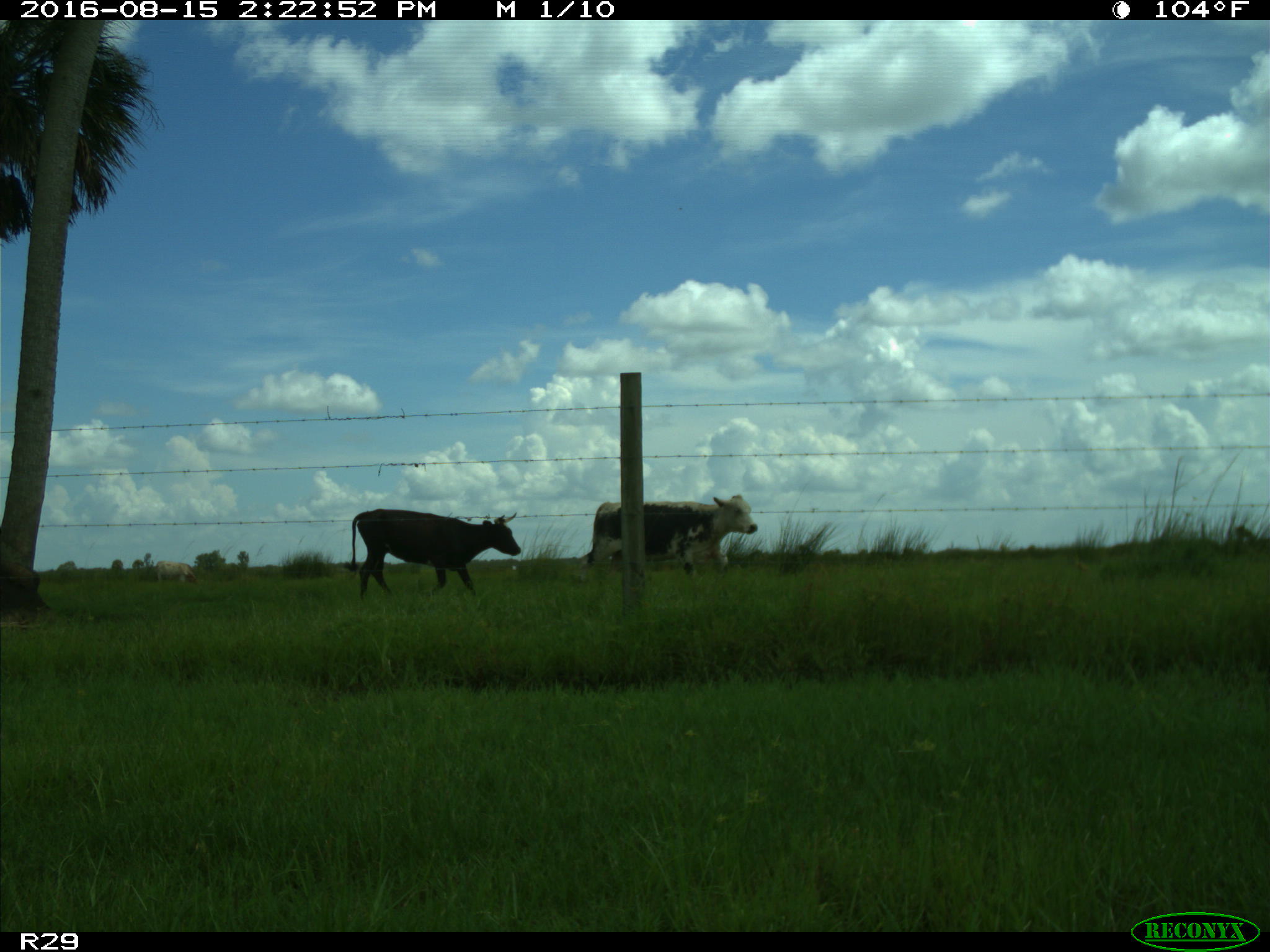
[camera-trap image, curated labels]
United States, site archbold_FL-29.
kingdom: Animalia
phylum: Chordata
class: Mammalia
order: Artiodactyla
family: Bovidae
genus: Bos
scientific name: Bos taurus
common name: domestic cow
Bos taurus (domestic cow).